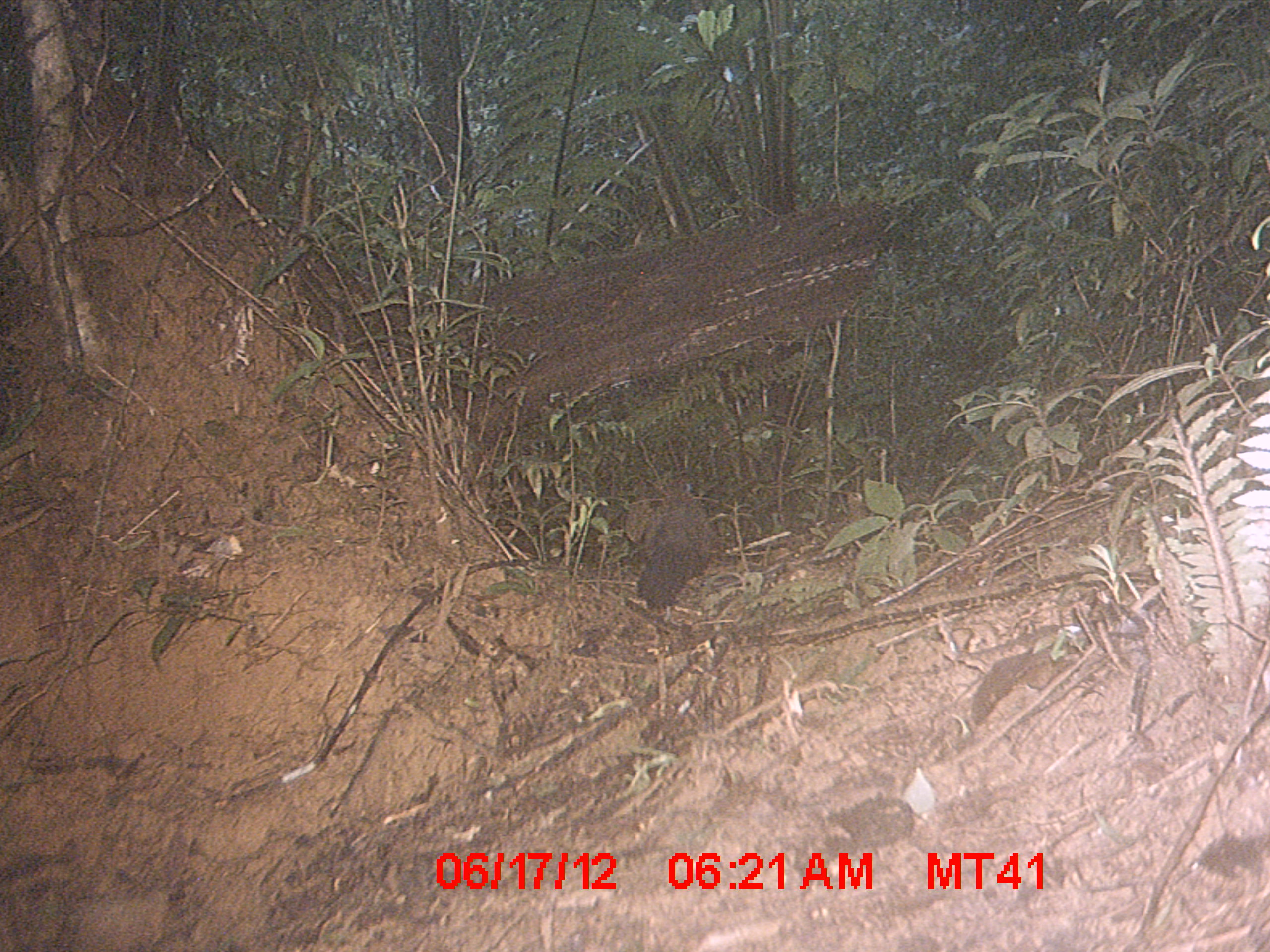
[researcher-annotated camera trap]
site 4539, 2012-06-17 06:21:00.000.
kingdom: Animalia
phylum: Chordata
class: Aves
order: Cuculiformes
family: Cuculidae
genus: Coua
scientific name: Coua serriana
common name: red-breasted coua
Coua serriana (red-breasted coua), count 1.